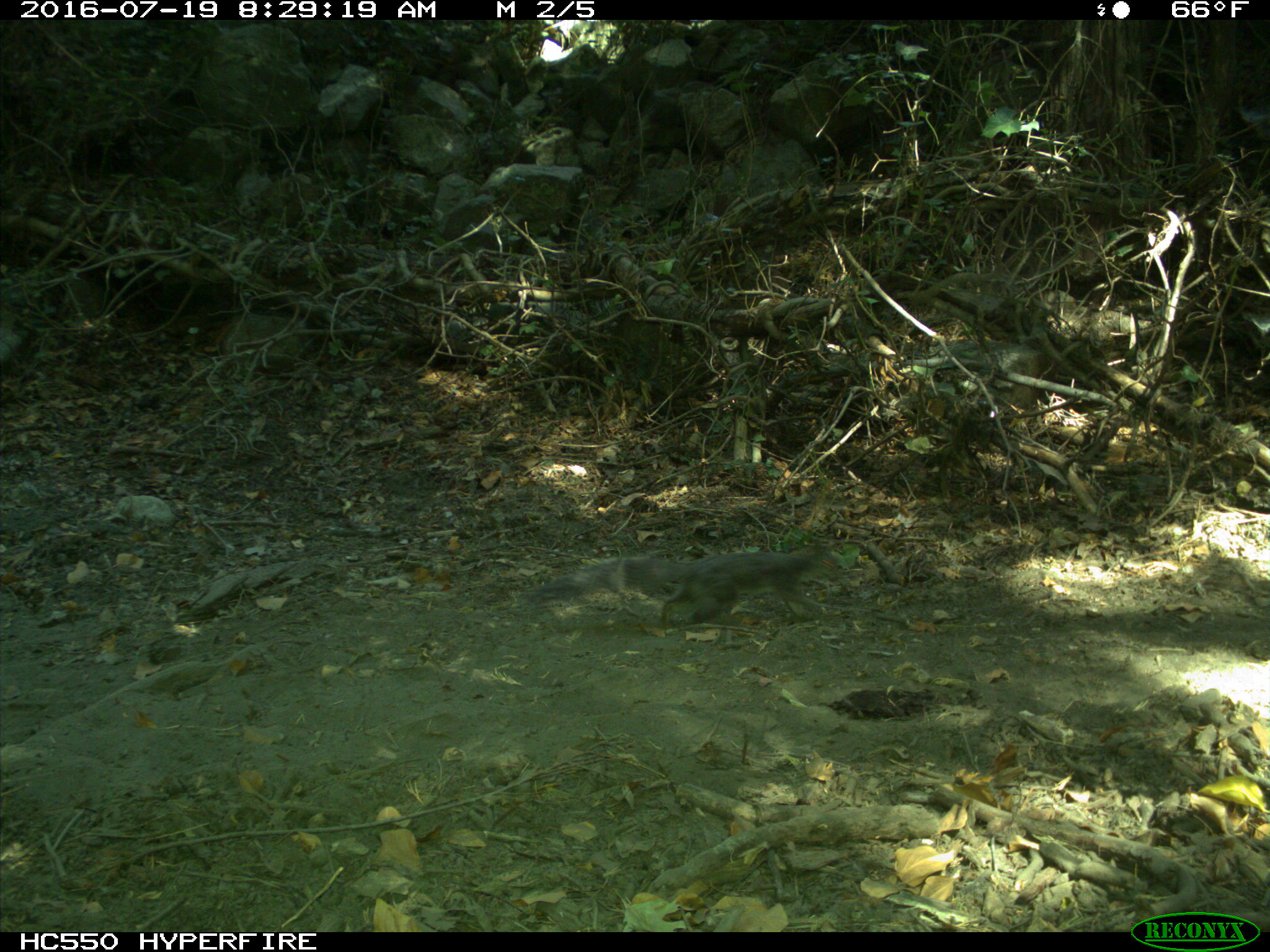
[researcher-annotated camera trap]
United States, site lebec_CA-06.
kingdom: Animalia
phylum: Chordata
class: Mammalia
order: Artiodactyla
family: Bovidae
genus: Bos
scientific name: Bos taurus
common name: domestic cow